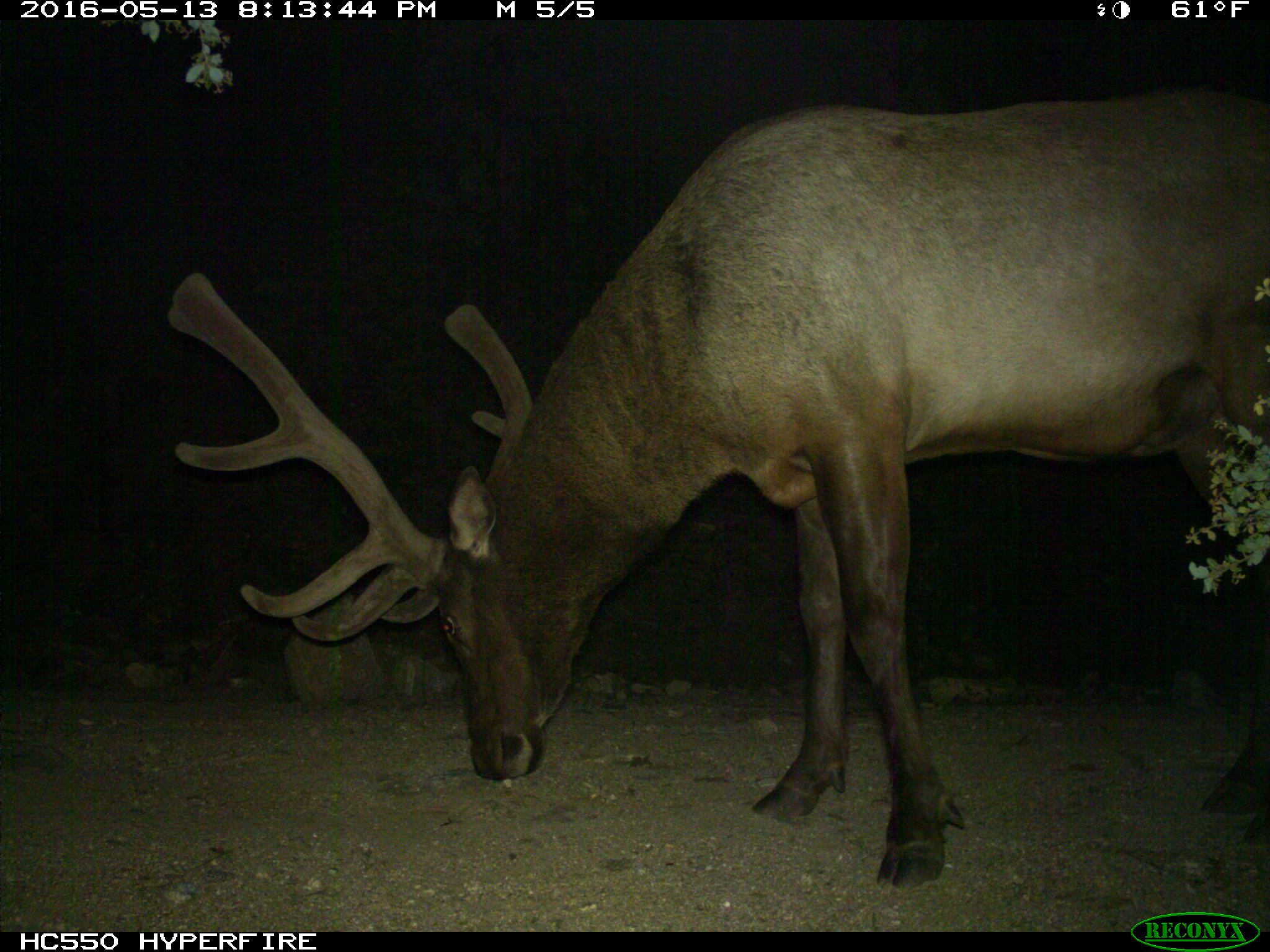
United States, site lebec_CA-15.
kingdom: Animalia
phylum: Chordata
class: Mammalia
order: Artiodactyla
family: Cervidae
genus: Cervus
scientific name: Cervus canadensis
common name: elk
Cervus canadensis (elk).